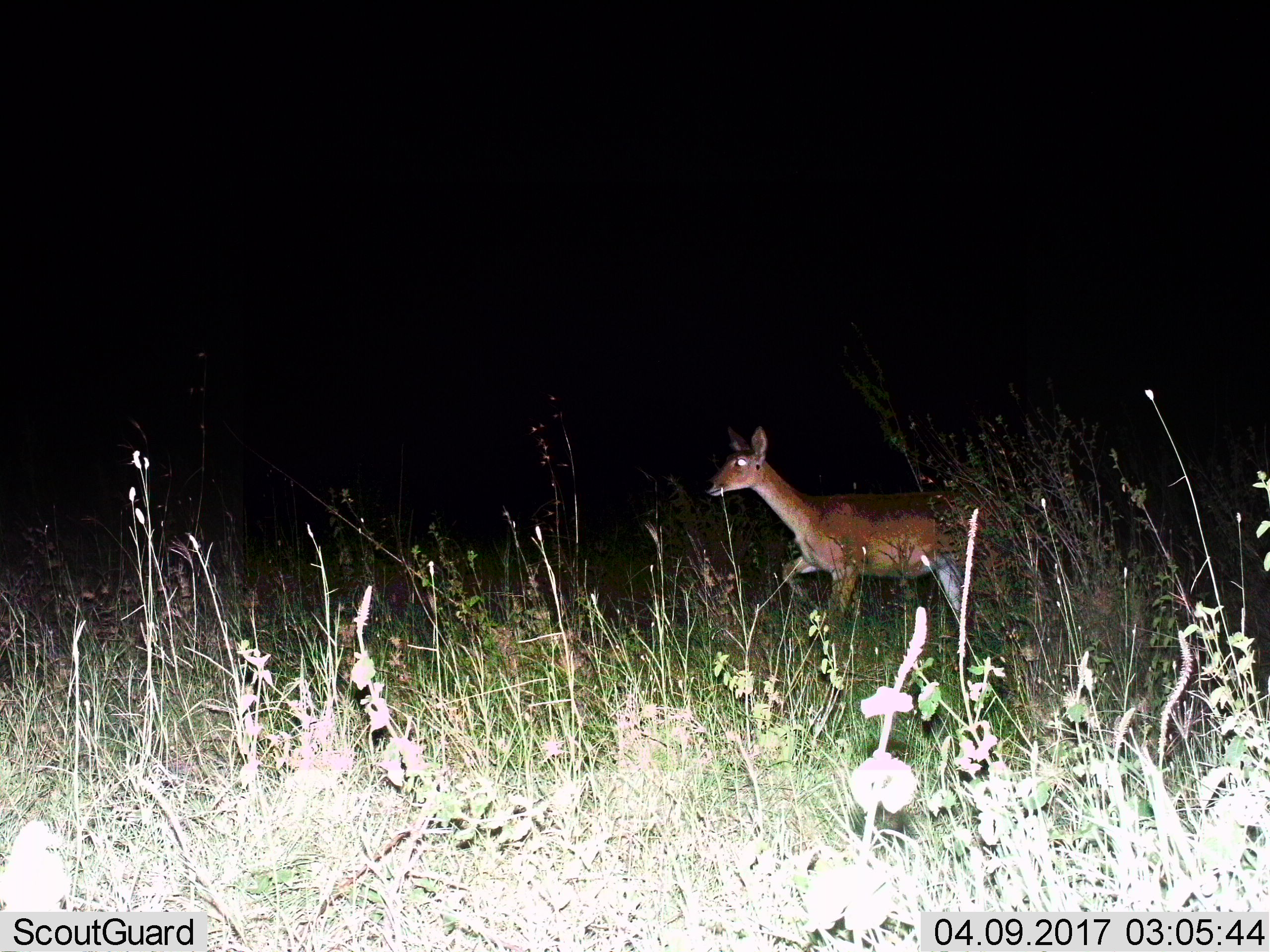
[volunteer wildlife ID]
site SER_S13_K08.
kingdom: Animalia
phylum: Chordata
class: Mammalia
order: Artiodactyla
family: Bovidae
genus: Redunca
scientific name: Redunca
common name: reedbuck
Reedbuck (Redunca), count 1. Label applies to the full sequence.